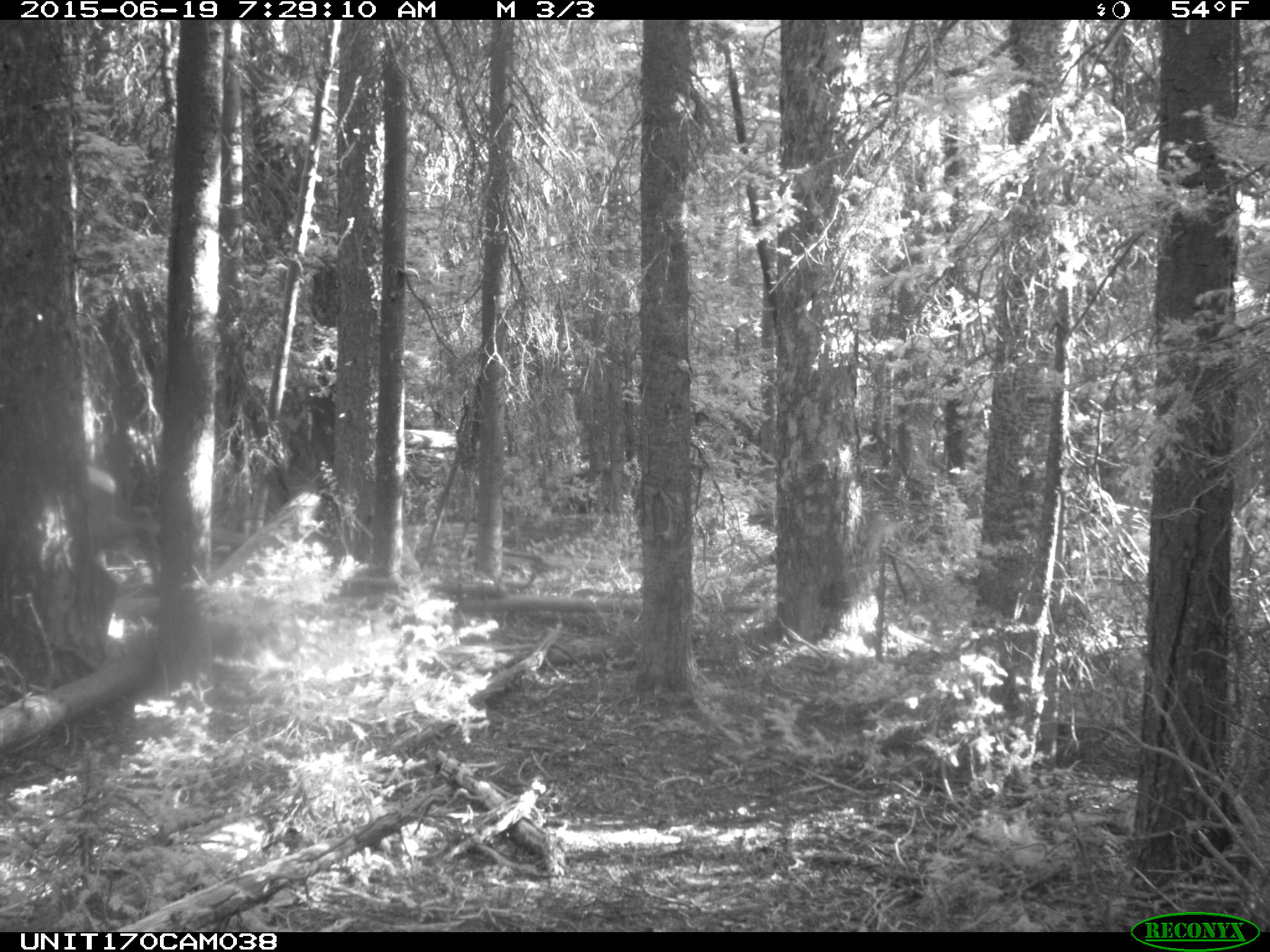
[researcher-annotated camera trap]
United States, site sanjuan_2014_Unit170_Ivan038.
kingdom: Animalia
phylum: Chordata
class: Mammalia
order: Artiodactyla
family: Cervidae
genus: Cervus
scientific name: Cervus elaphus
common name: red deer